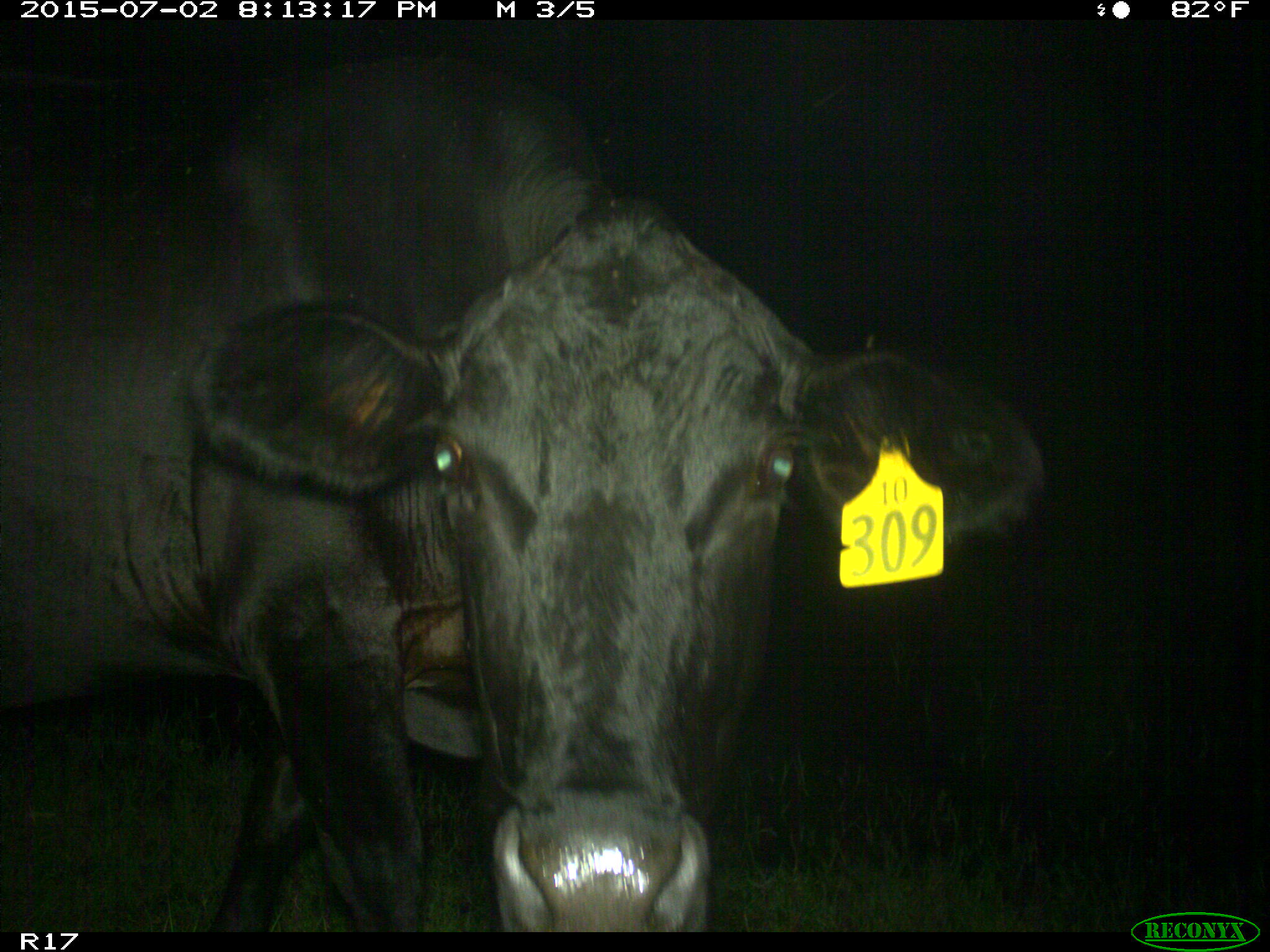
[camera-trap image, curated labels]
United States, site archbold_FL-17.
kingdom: Animalia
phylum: Chordata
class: Mammalia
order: Artiodactyla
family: Bovidae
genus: Bos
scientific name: Bos taurus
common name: domestic cow